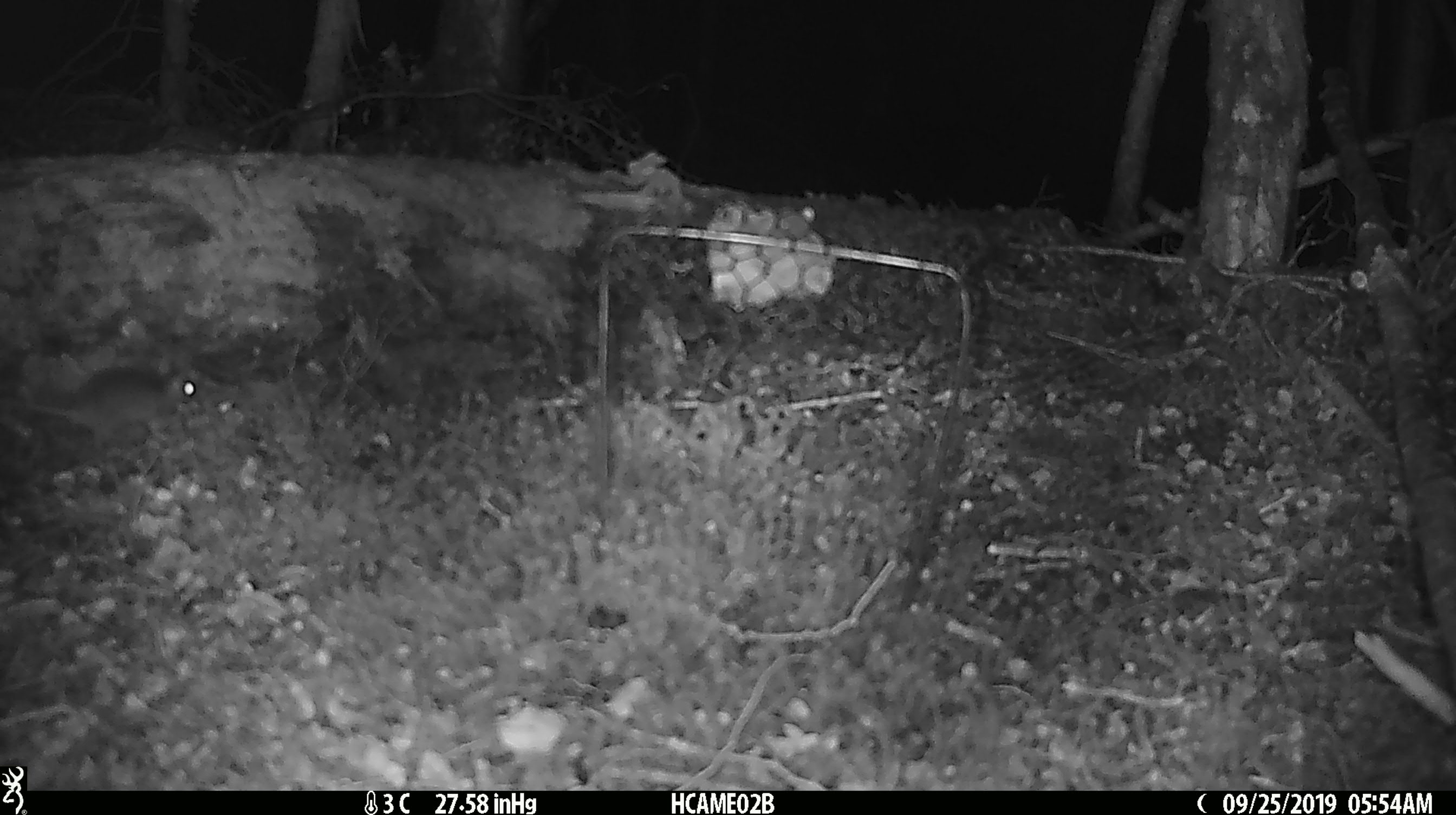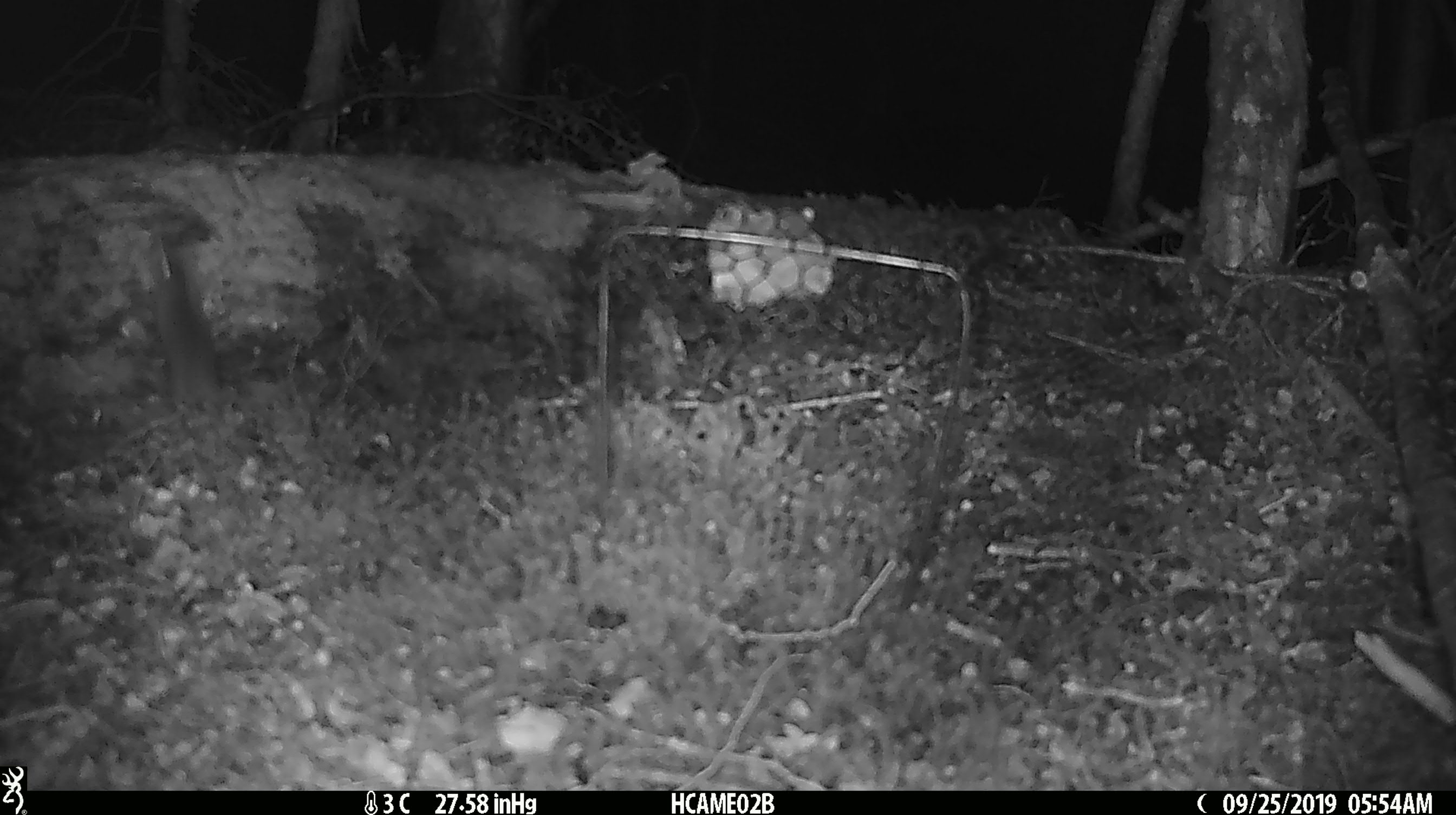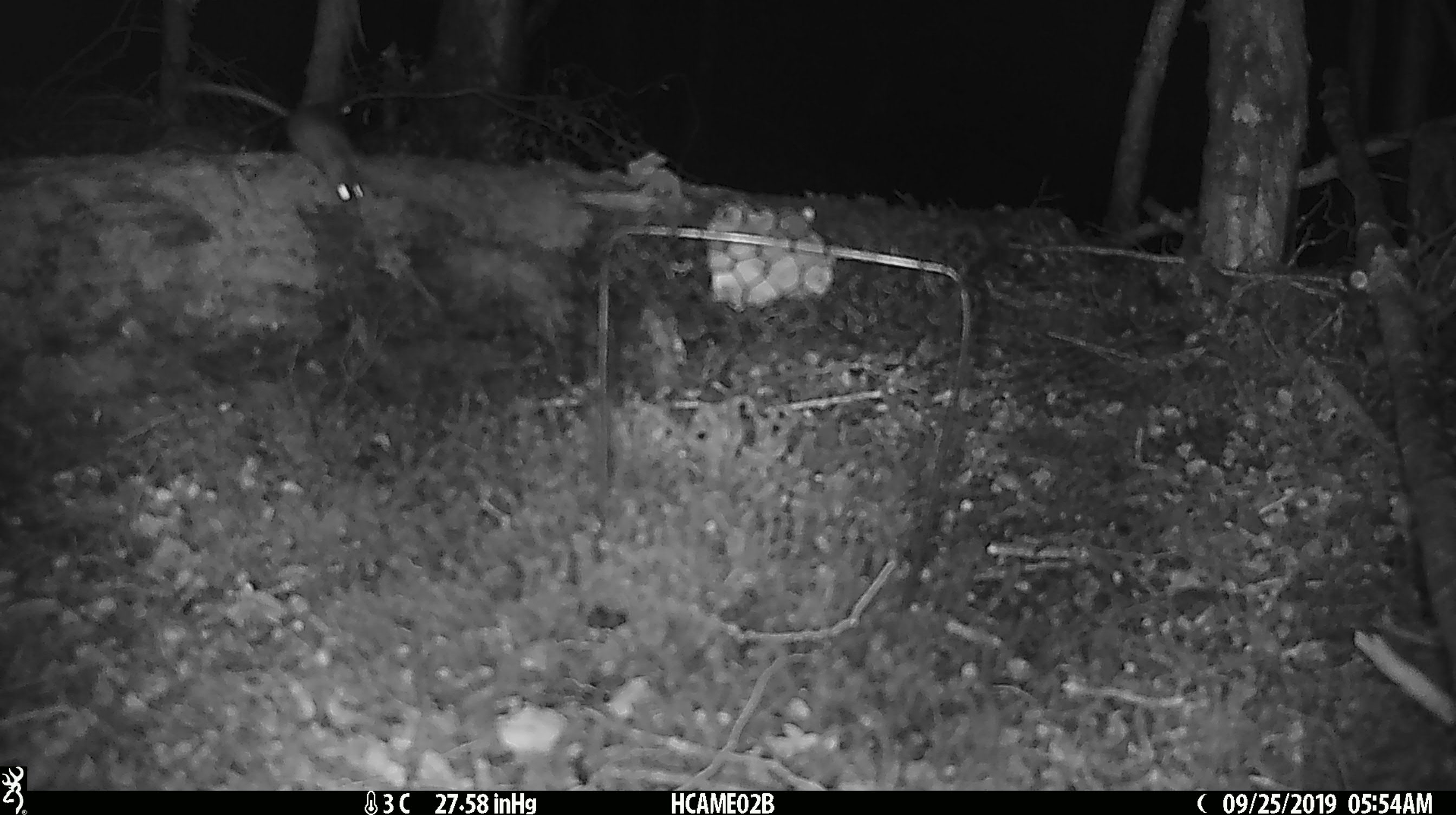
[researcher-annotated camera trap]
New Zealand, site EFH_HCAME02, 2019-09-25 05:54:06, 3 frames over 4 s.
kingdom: Animalia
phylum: Chordata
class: Mammalia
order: Rodentia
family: Muridae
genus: Mus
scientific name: Mus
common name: mouse